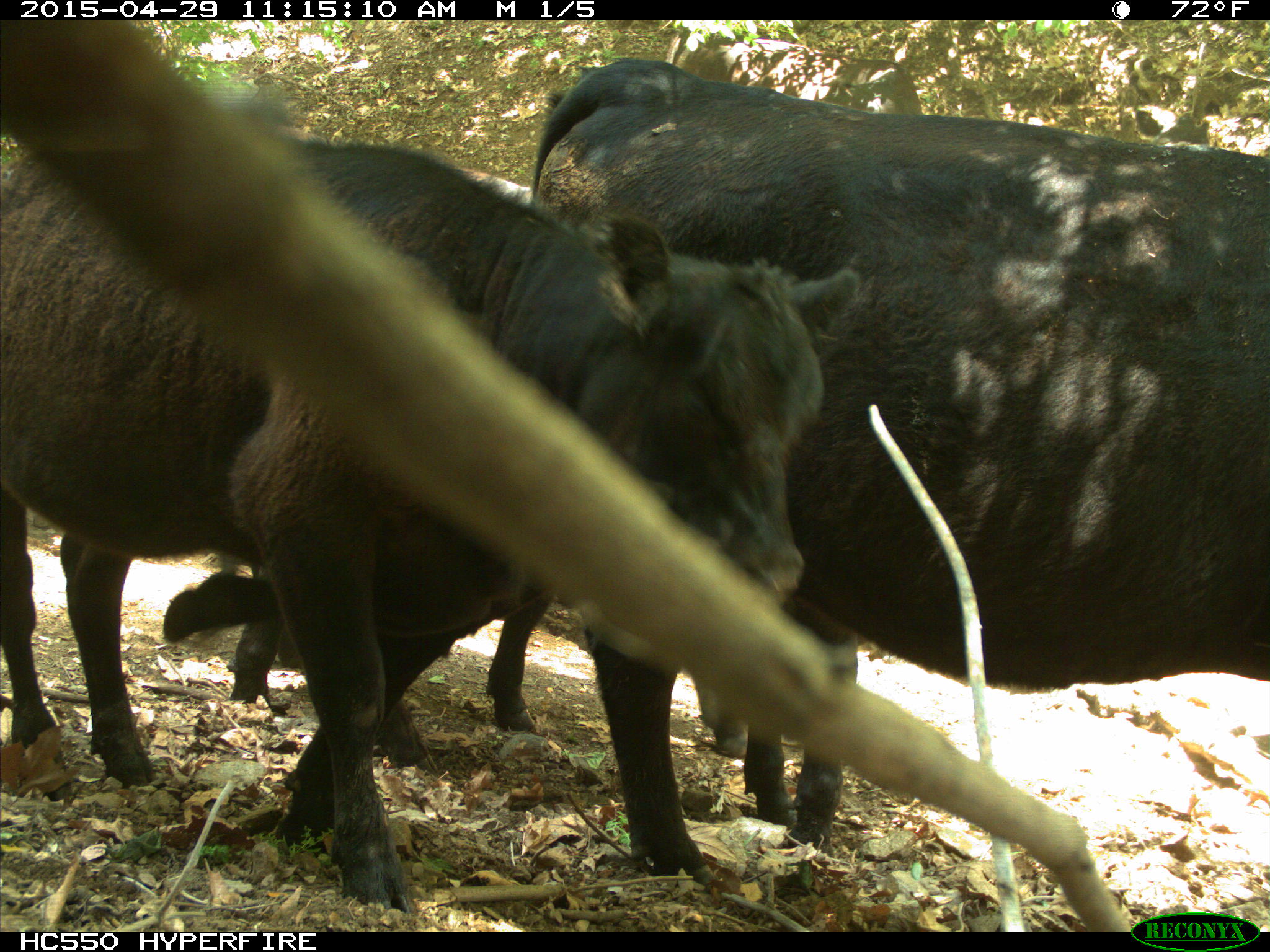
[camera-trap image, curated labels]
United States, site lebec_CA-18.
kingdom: Animalia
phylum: Chordata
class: Mammalia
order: Artiodactyla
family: Bovidae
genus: Bos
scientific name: Bos taurus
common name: domestic cow